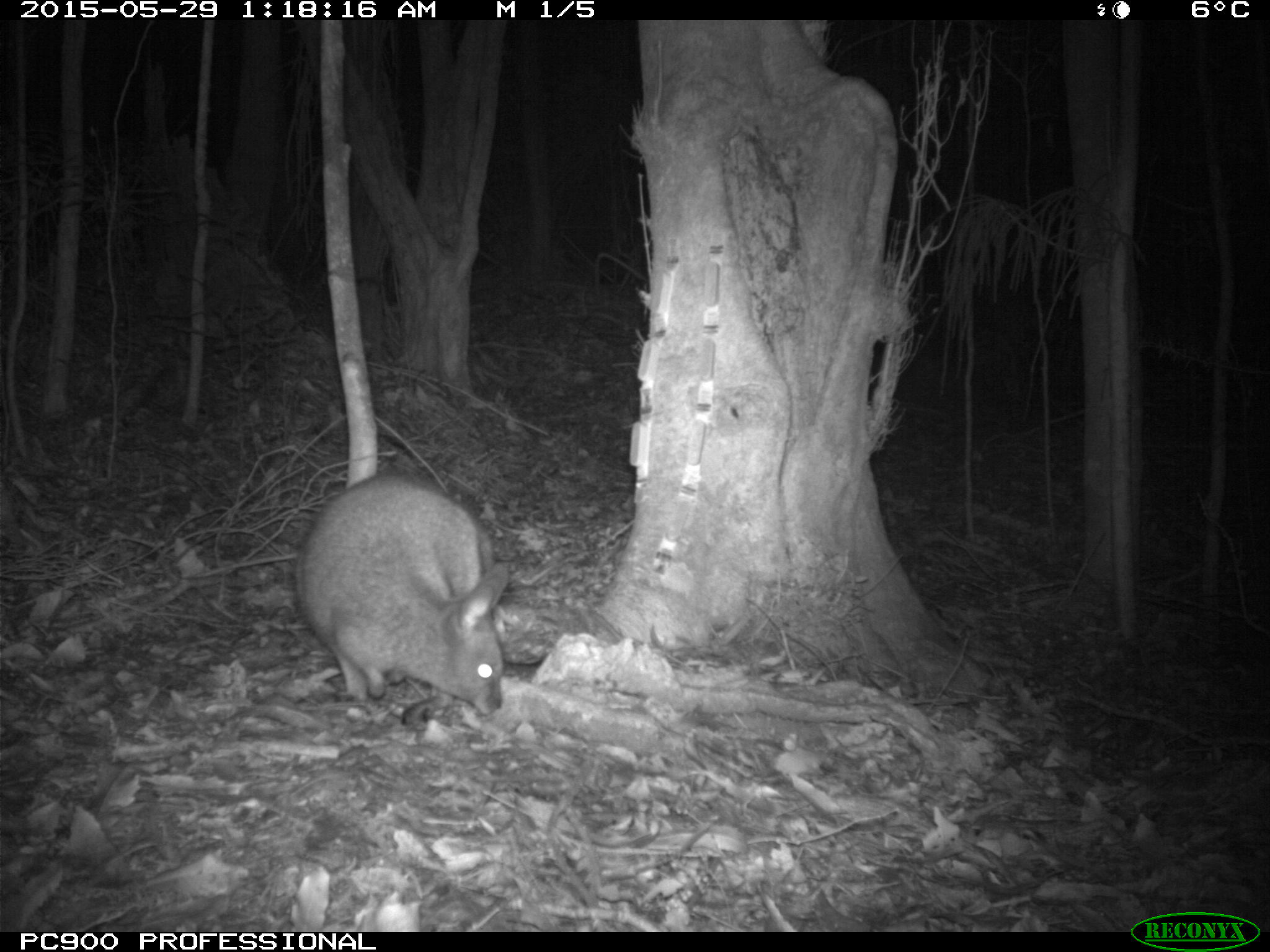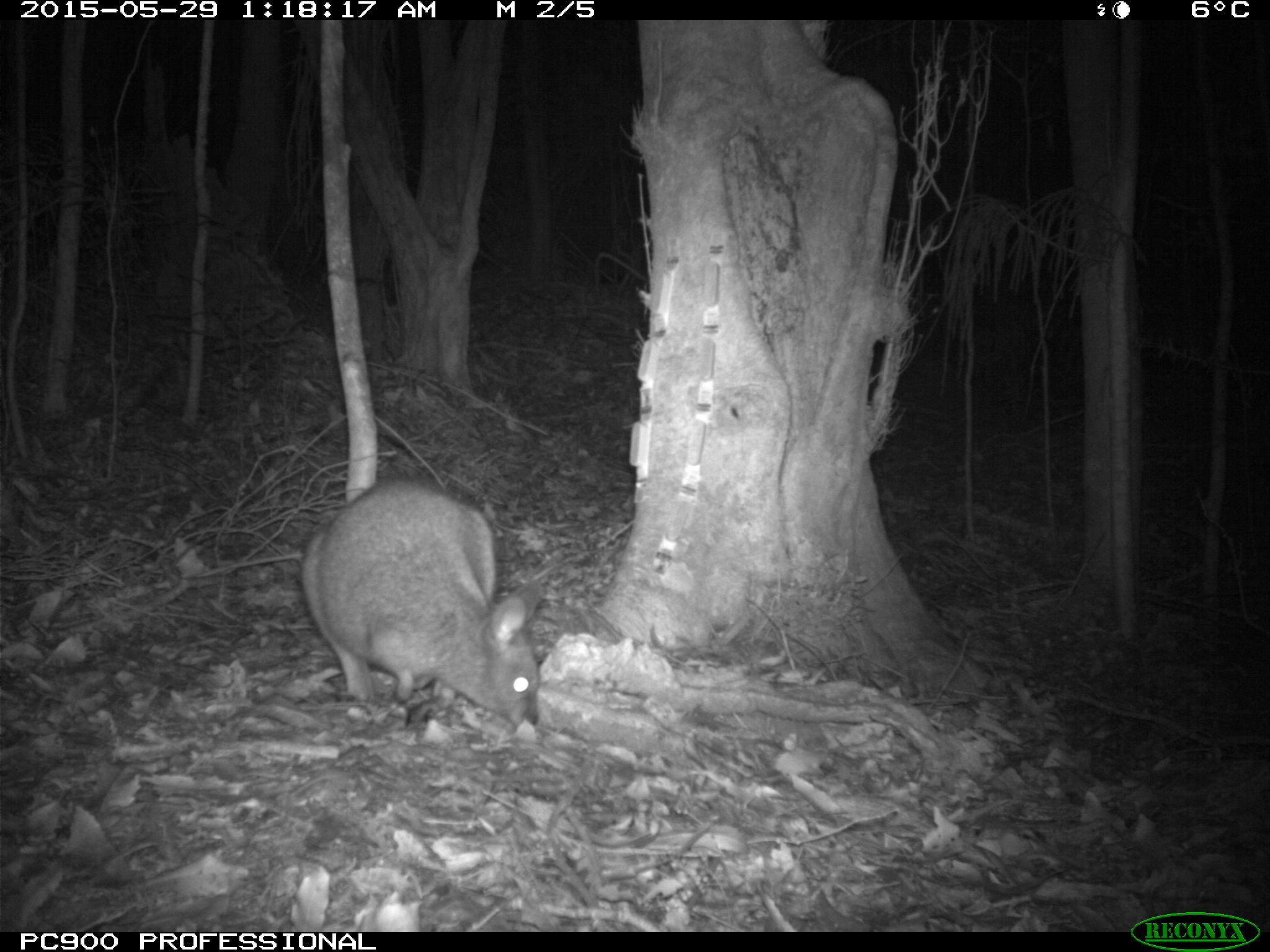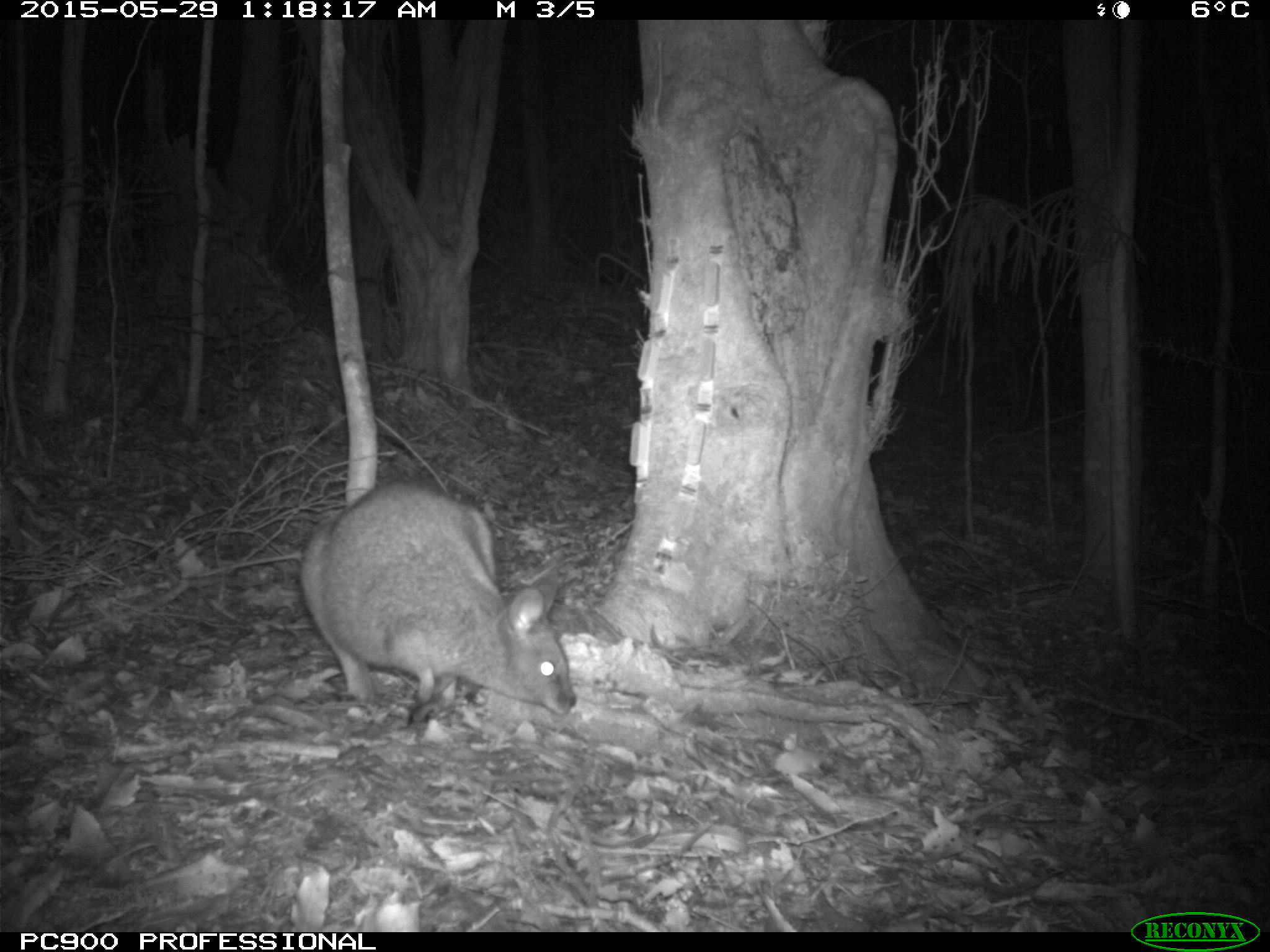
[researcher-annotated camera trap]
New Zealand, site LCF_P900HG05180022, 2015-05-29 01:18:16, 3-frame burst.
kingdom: Animalia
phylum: Chordata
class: Mammalia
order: Diprotodontia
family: Macropodidae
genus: Notamacropus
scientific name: Notamacropus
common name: wallaby